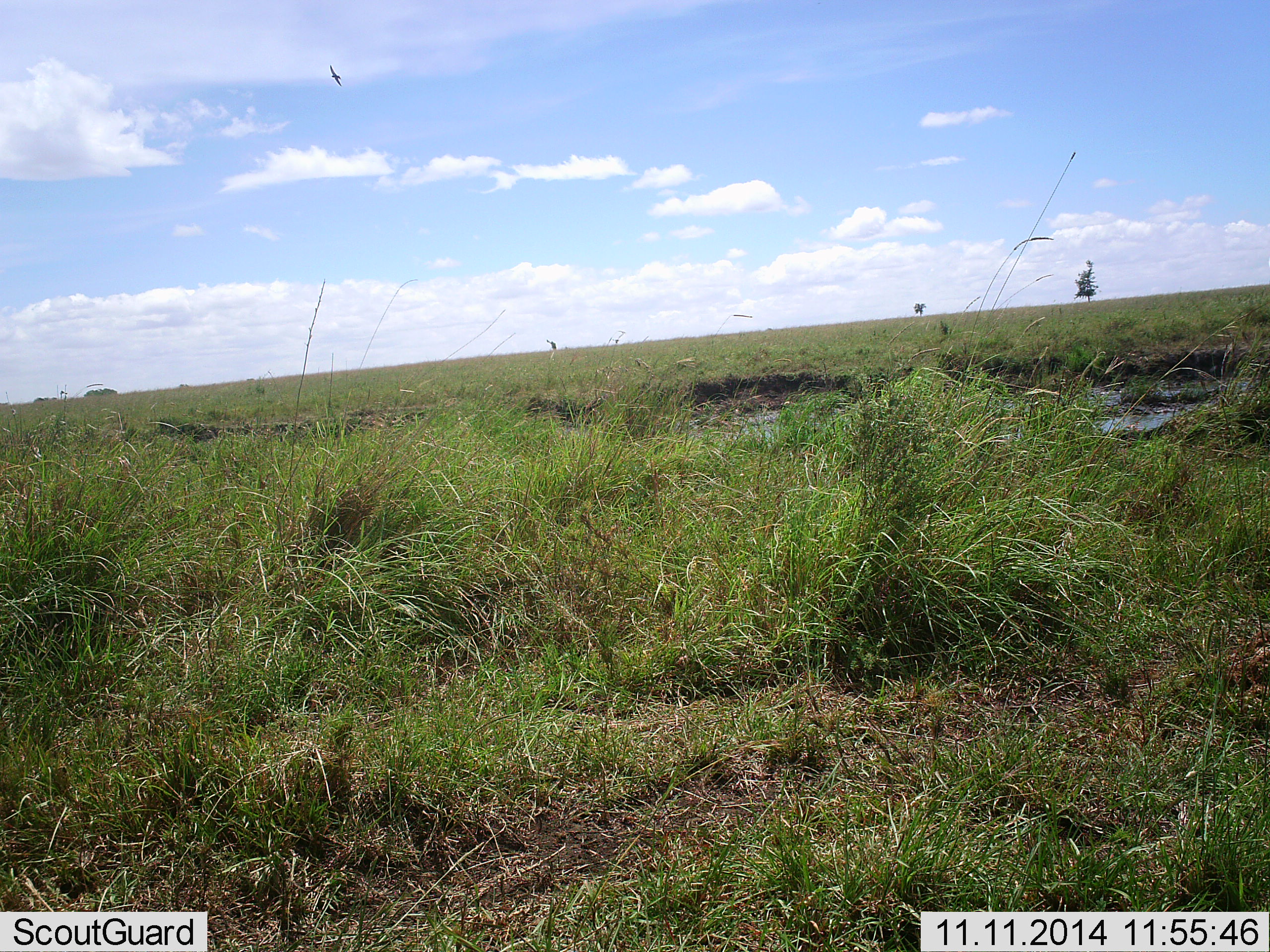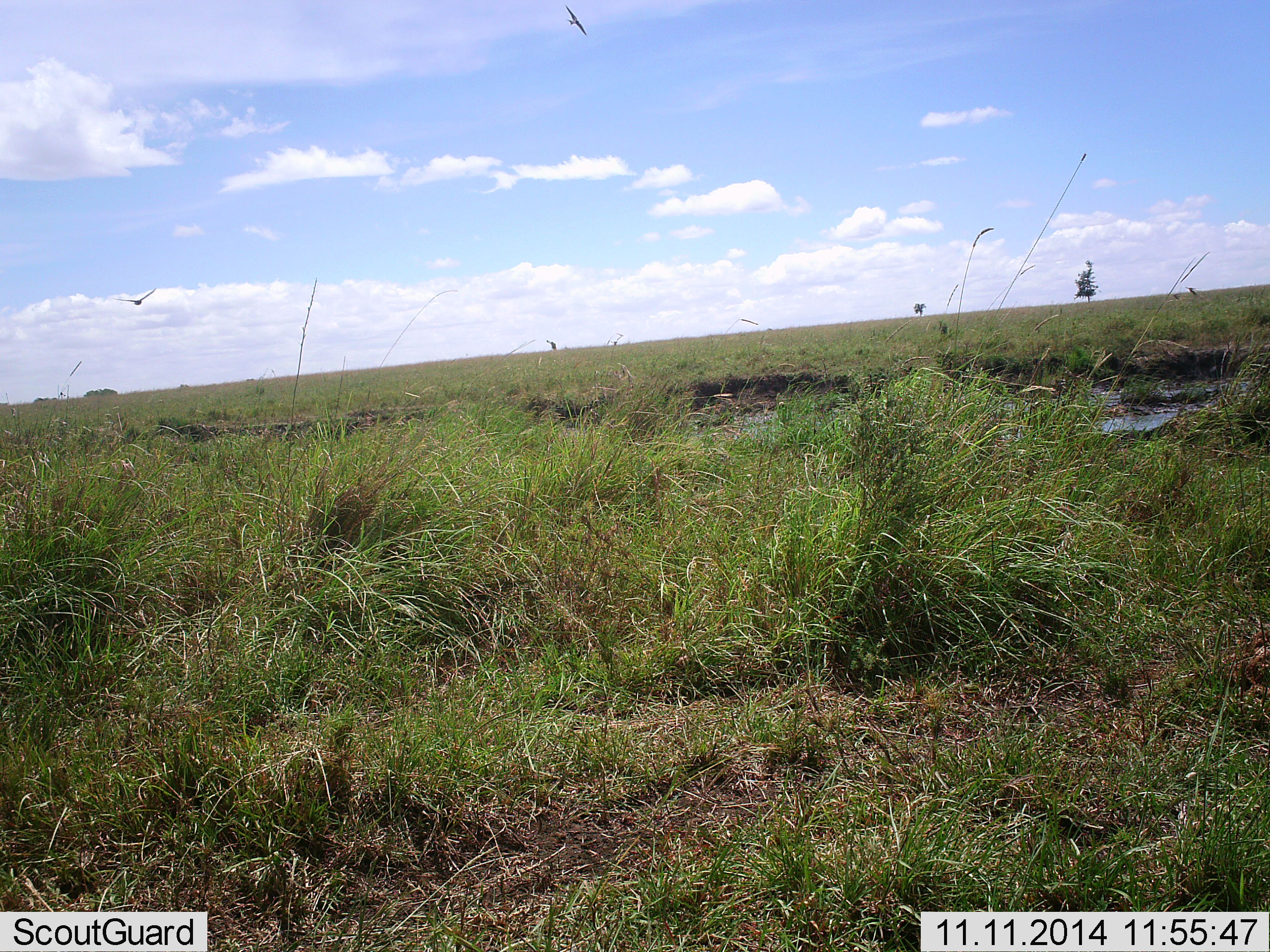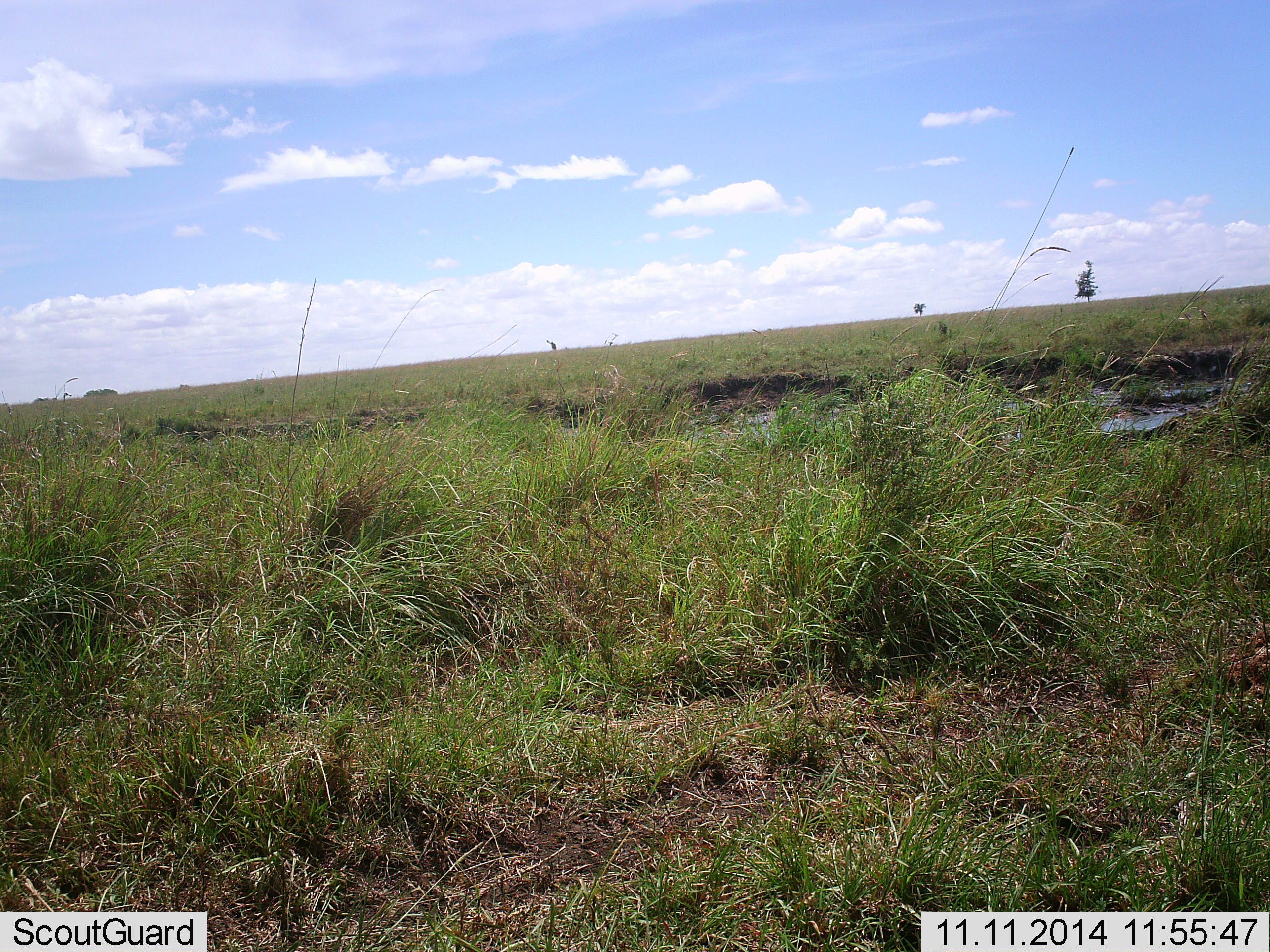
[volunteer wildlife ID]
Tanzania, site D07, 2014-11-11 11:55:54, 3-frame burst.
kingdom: Animalia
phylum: Chordata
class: Aves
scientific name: Aves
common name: bird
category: otherbird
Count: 2.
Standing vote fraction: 0%.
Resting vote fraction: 0%.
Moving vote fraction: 100%.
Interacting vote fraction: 0%.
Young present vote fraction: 0%.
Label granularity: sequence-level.